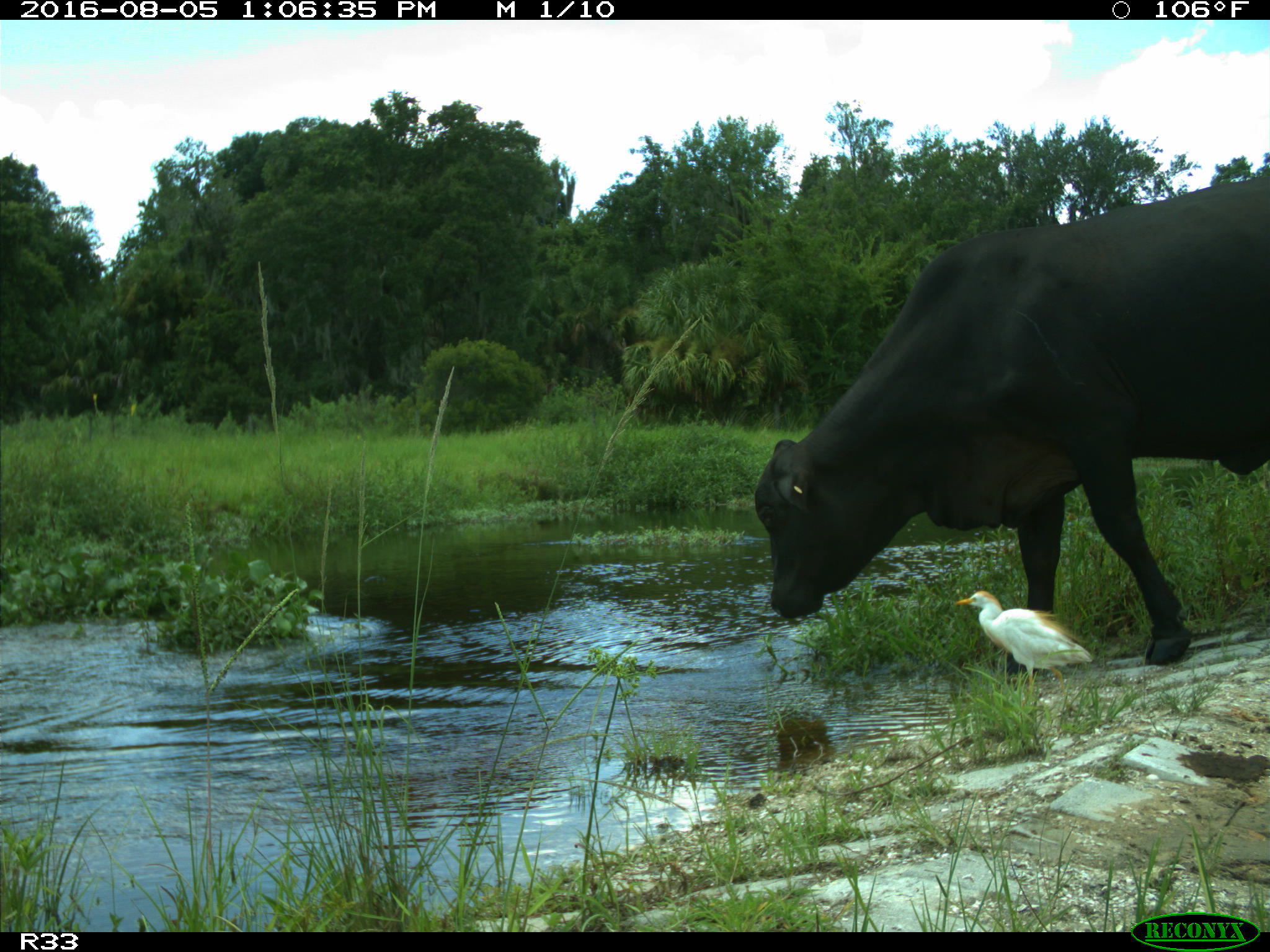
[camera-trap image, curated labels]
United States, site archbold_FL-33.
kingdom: Animalia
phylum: Chordata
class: Mammalia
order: Artiodactyla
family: Bovidae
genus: Bos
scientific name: Bos taurus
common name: domestic cow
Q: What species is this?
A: Bos taurus (domestic cow).